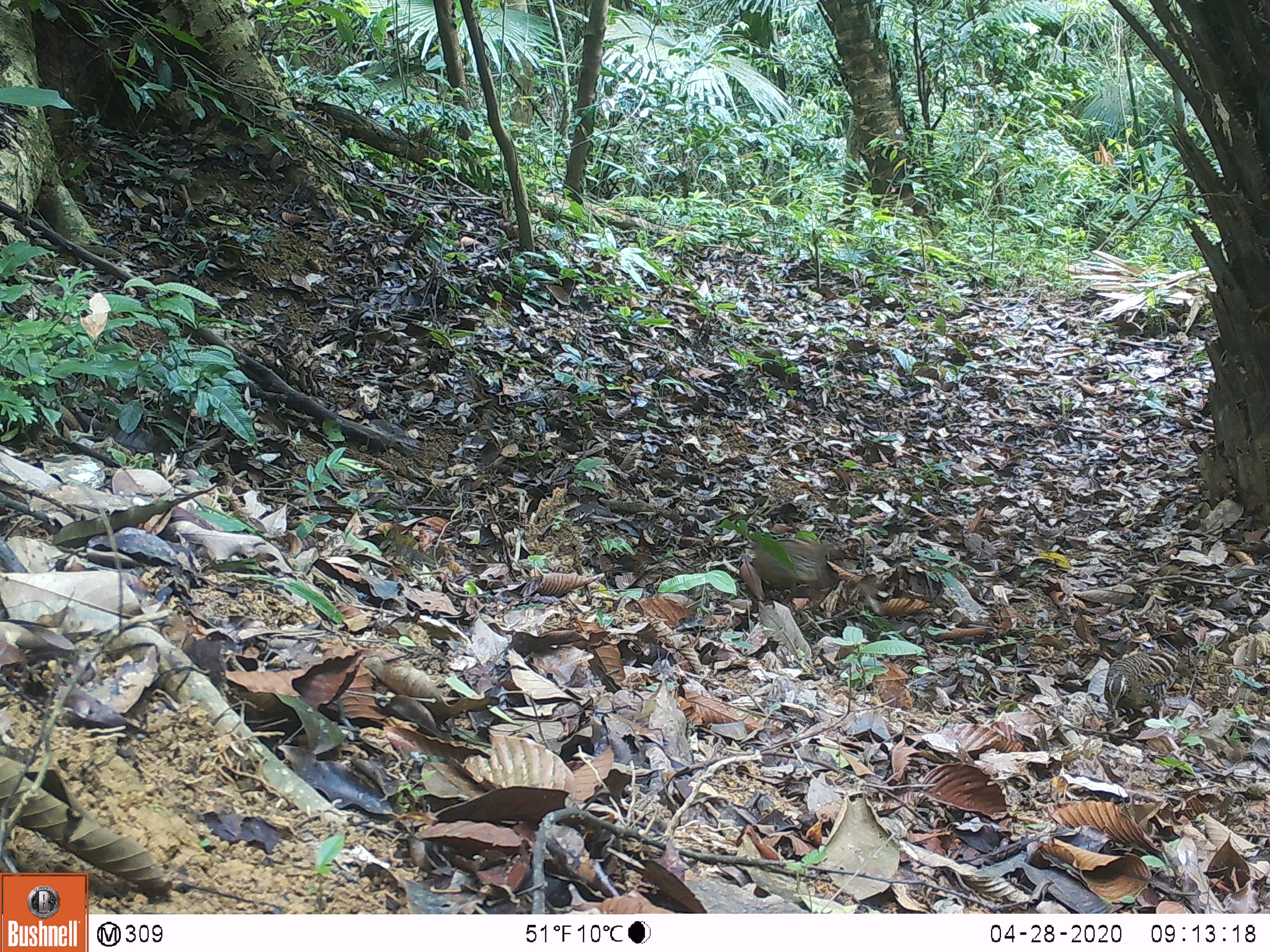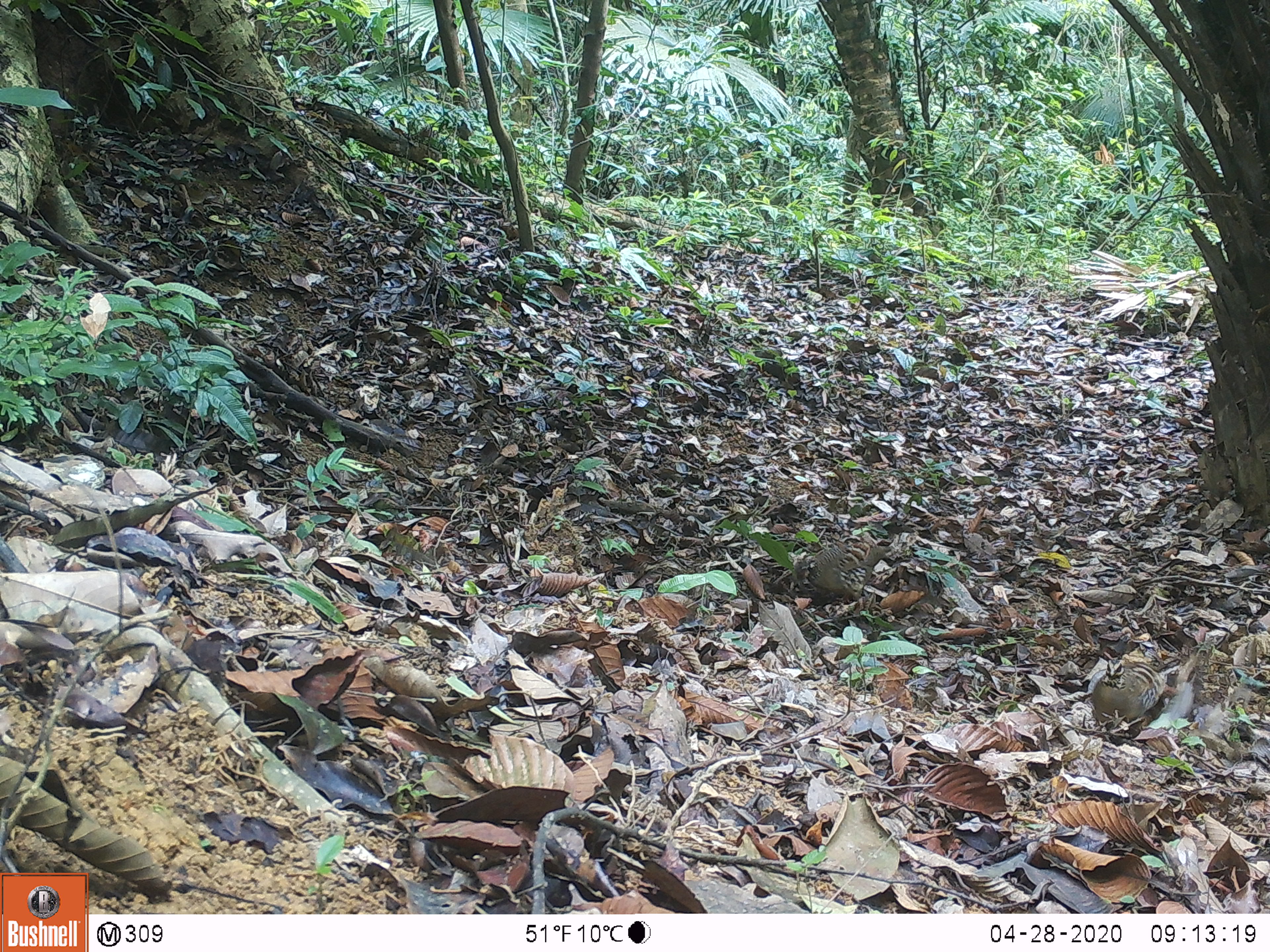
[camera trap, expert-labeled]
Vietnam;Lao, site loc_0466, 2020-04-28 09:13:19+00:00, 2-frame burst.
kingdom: Animalia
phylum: Chordata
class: Aves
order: Galliformes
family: Phasianidae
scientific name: Phasianidae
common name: partridge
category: unidentified partridge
Unidentified partridge (partridge) (Phasianidae). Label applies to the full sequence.